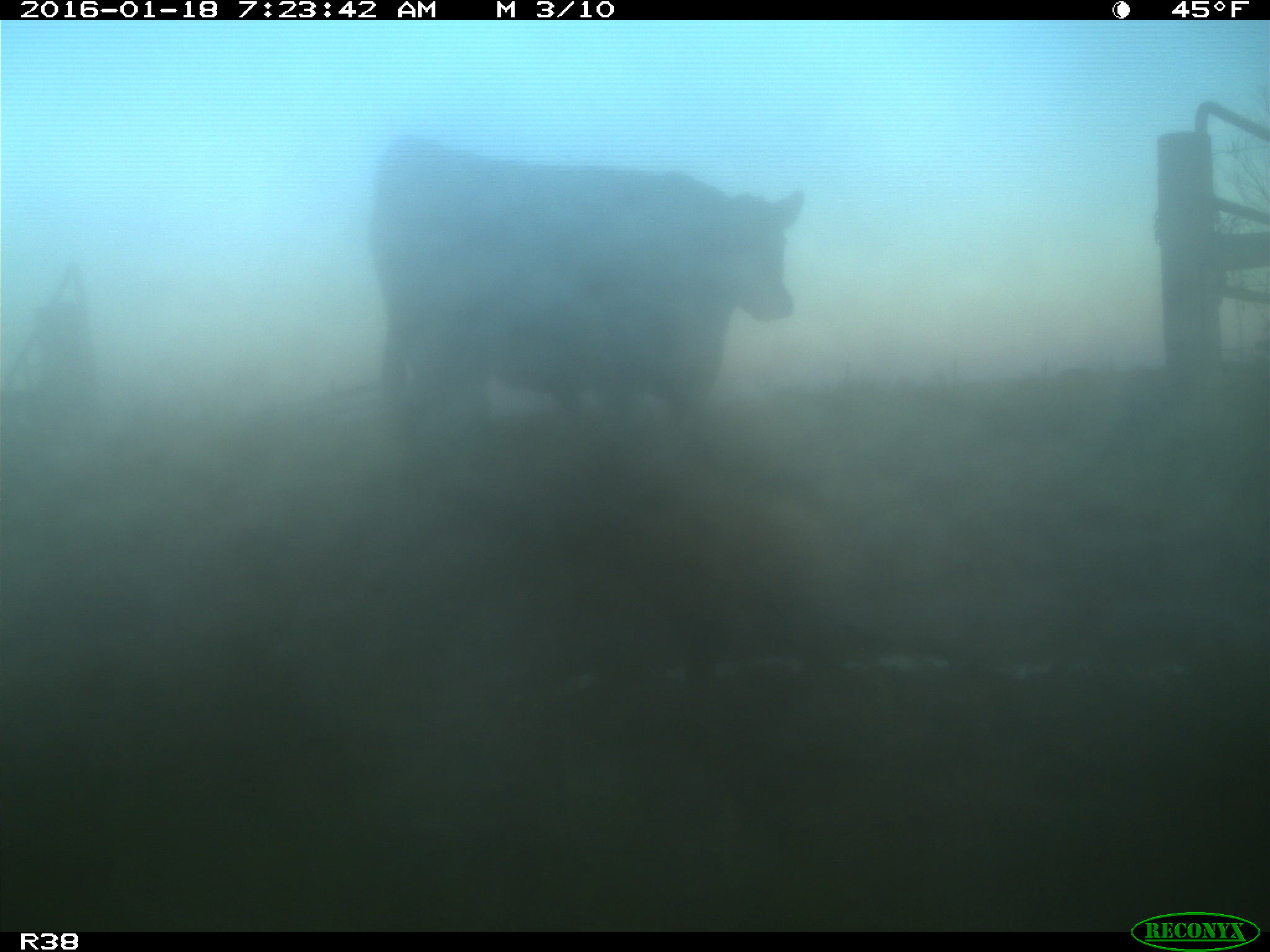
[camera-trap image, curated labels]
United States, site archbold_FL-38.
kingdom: Animalia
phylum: Chordata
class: Mammalia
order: Artiodactyla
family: Bovidae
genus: Bos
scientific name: Bos taurus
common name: domestic cow